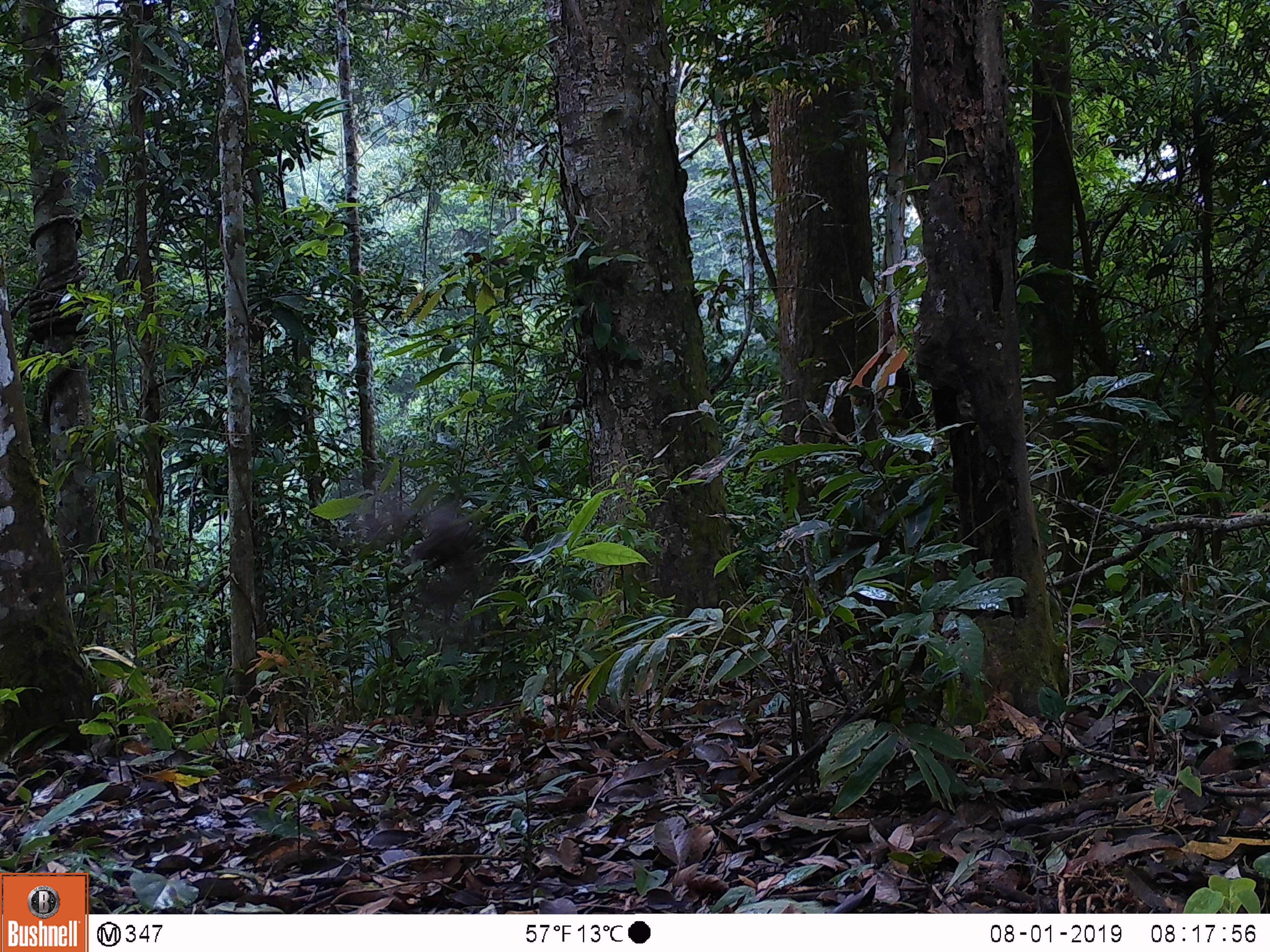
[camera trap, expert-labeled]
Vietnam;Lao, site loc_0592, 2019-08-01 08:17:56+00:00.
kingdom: Animalia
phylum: Chordata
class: Aves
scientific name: Aves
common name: bird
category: unidentified bird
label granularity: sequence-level